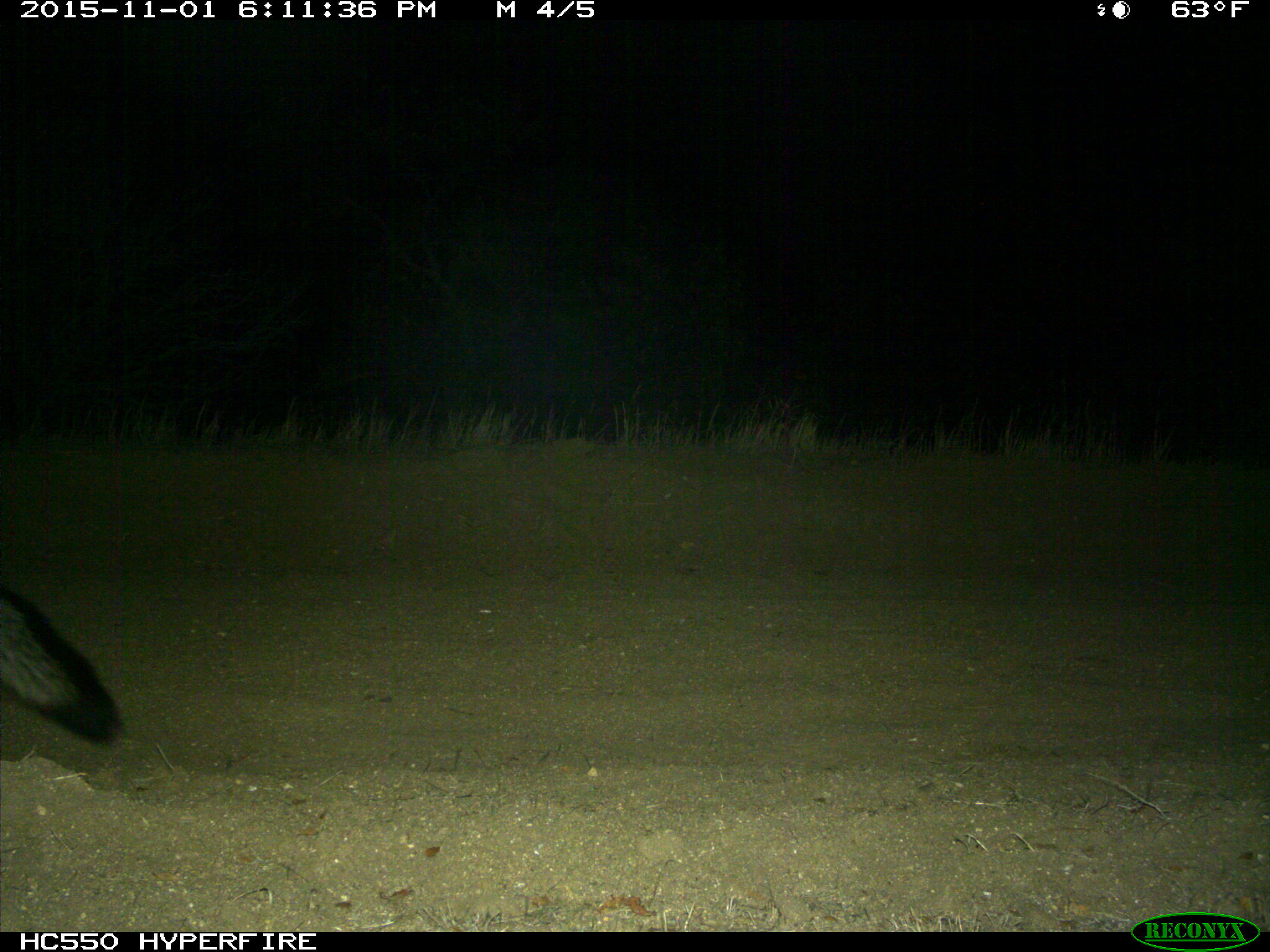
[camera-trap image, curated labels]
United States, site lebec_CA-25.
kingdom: Animalia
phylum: Chordata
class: Mammalia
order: Carnivora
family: Canidae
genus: Urocyon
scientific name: Urocyon cinereoargenteus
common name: gray fox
Urocyon cinereoargenteus (gray fox).